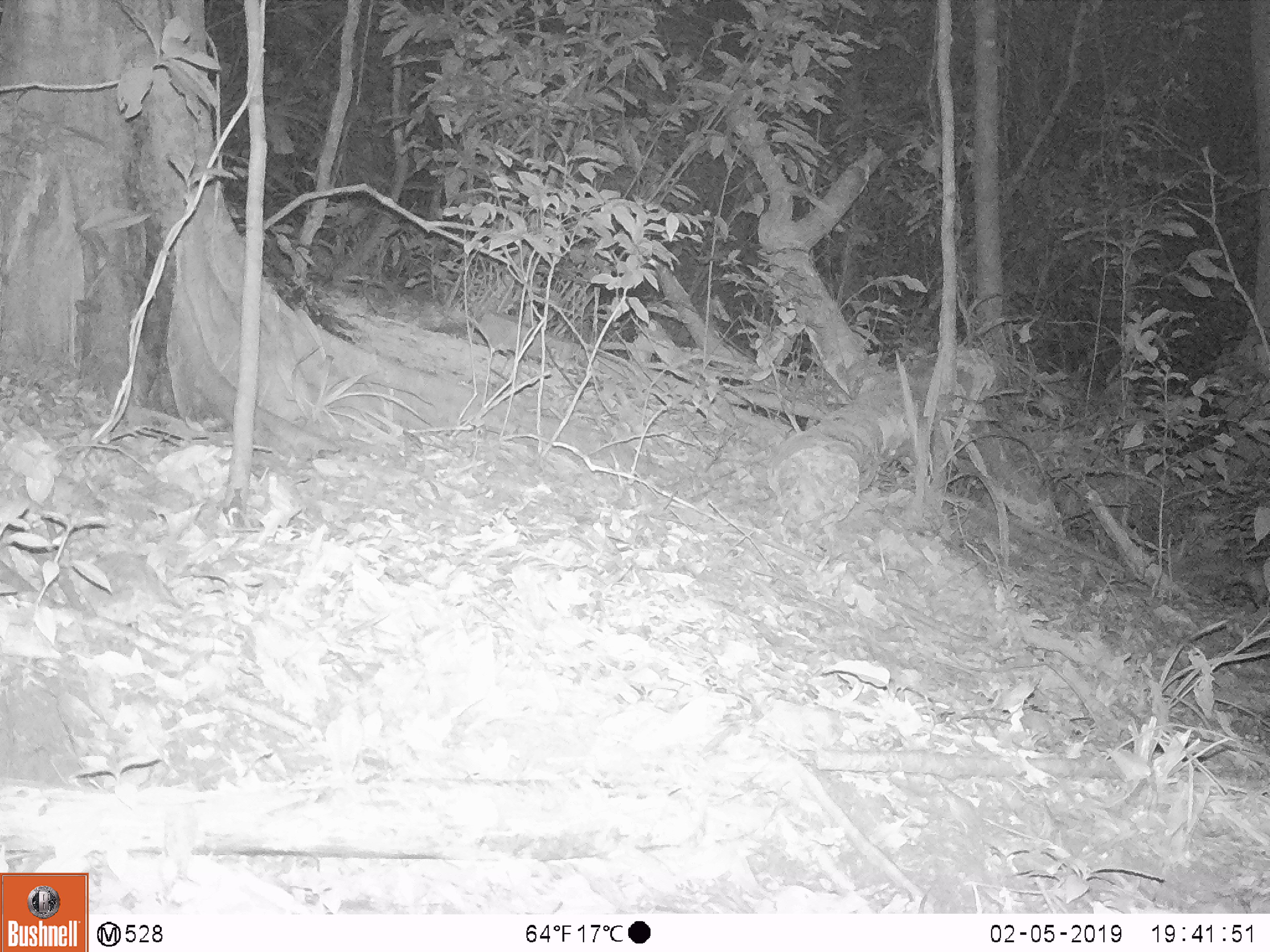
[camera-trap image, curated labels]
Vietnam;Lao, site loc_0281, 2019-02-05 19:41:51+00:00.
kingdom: Animalia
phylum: Chordata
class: Mammalia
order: Carnivora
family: Mustelidae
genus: Melogale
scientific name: Melogale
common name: ferret badger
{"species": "ferret badger (Melogale)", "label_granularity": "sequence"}